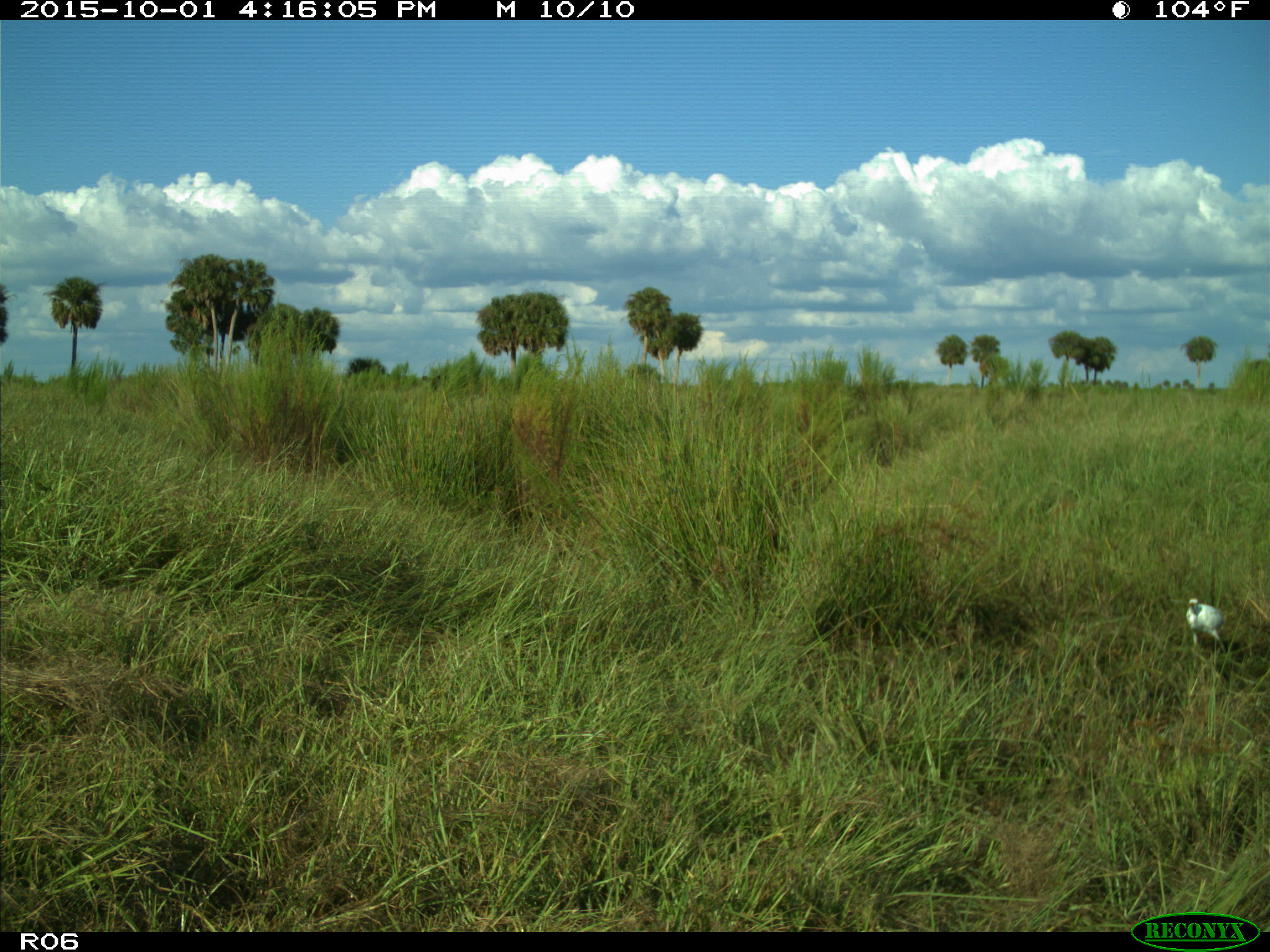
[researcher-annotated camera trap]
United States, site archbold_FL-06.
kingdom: Animalia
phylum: Chordata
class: Aves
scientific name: Aves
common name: birds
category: unidentified bird